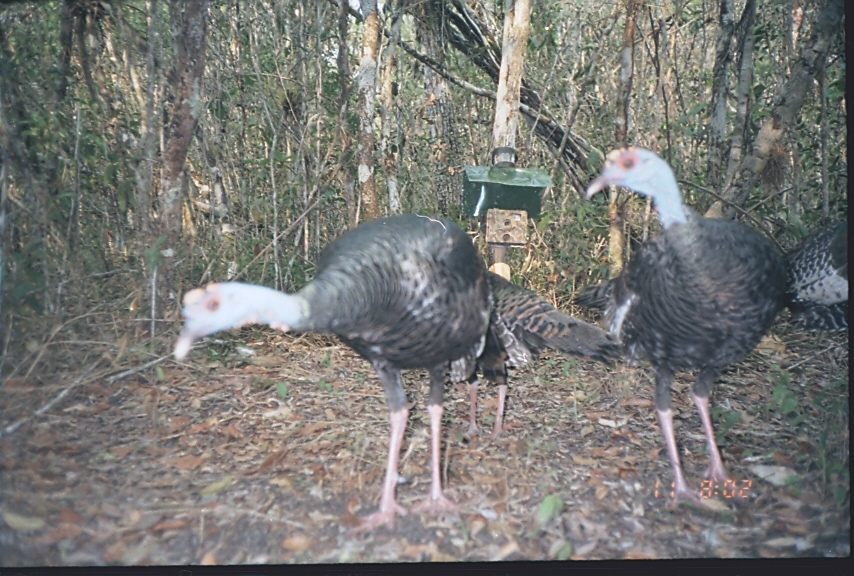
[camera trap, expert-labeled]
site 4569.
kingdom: Animalia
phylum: Chordata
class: Aves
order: Galliformes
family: Phasianidae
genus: Meleagris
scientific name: Meleagris ocellata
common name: ocellated turkey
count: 1